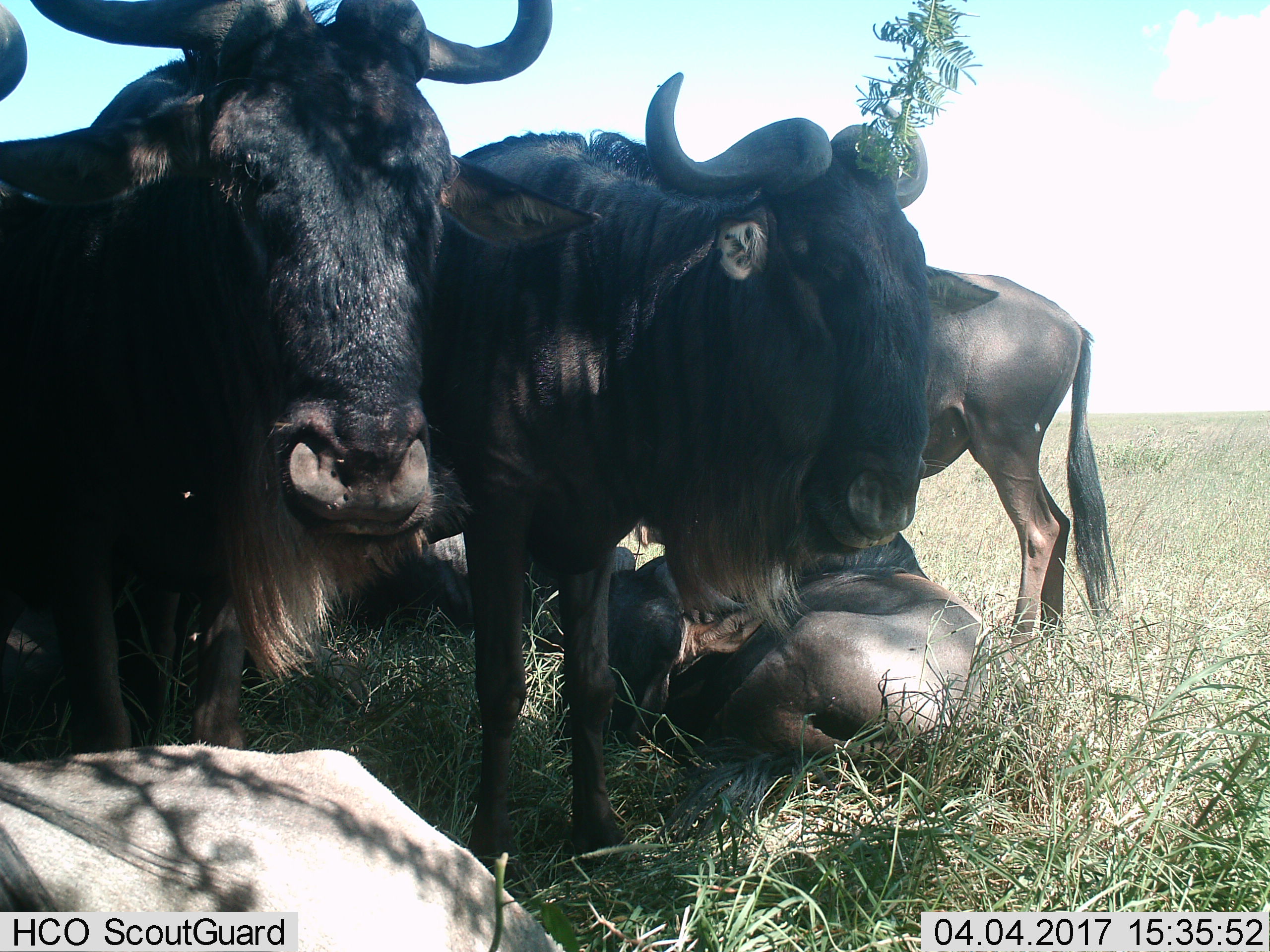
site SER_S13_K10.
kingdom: Animalia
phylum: Chordata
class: Mammalia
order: Artiodactyla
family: Bovidae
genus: Connochaetes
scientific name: Connochaetes taurinus taurinus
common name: blue wildebeest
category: wildebeestblue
Wildebeestblue (blue wildebeest) (Connochaetes taurinus taurinus), count 5. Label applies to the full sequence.